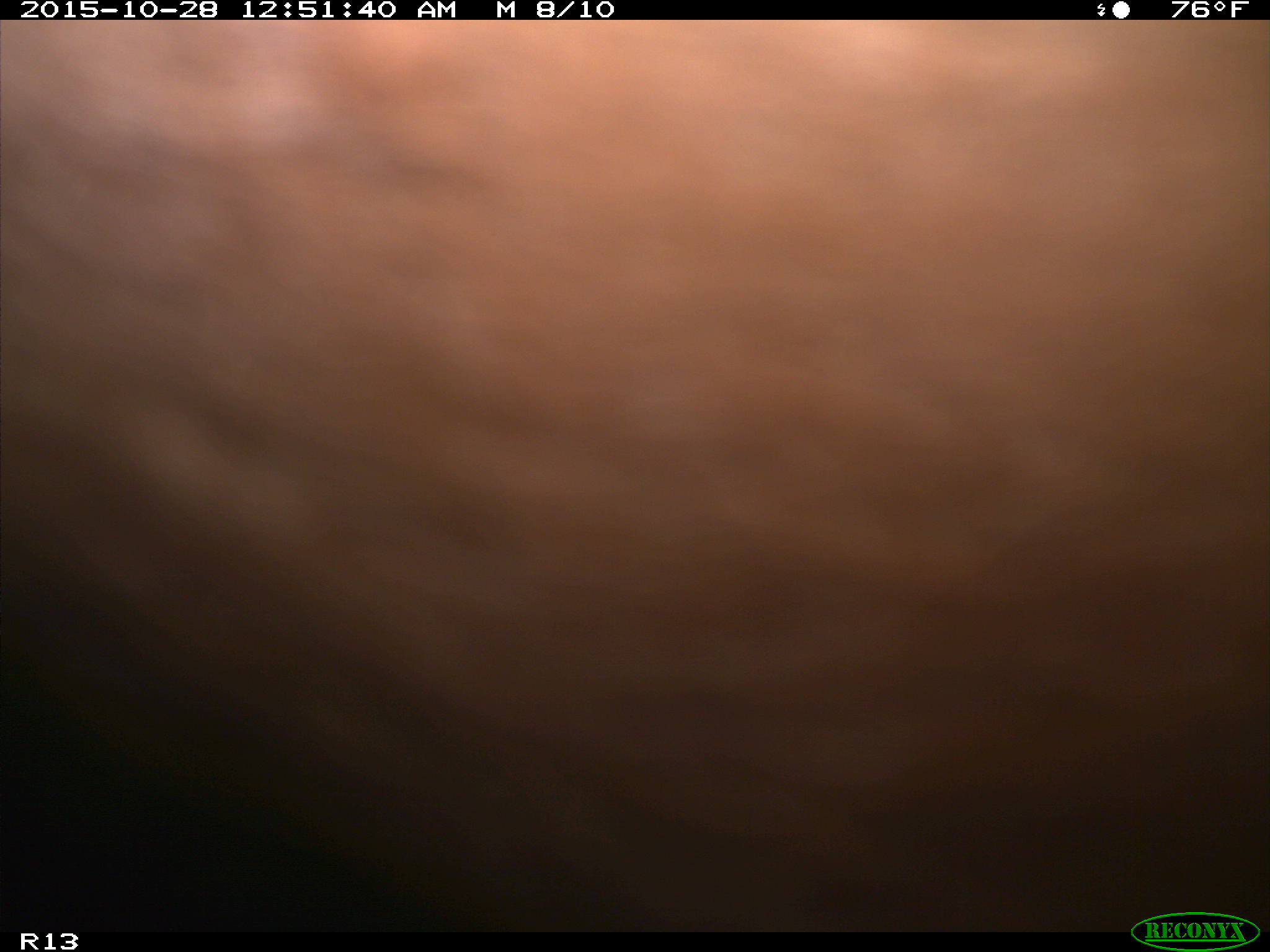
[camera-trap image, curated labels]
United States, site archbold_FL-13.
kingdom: Animalia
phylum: Chordata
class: Mammalia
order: Artiodactyla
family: Bovidae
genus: Bos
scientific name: Bos taurus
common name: domestic cow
Bos taurus (domestic cow).